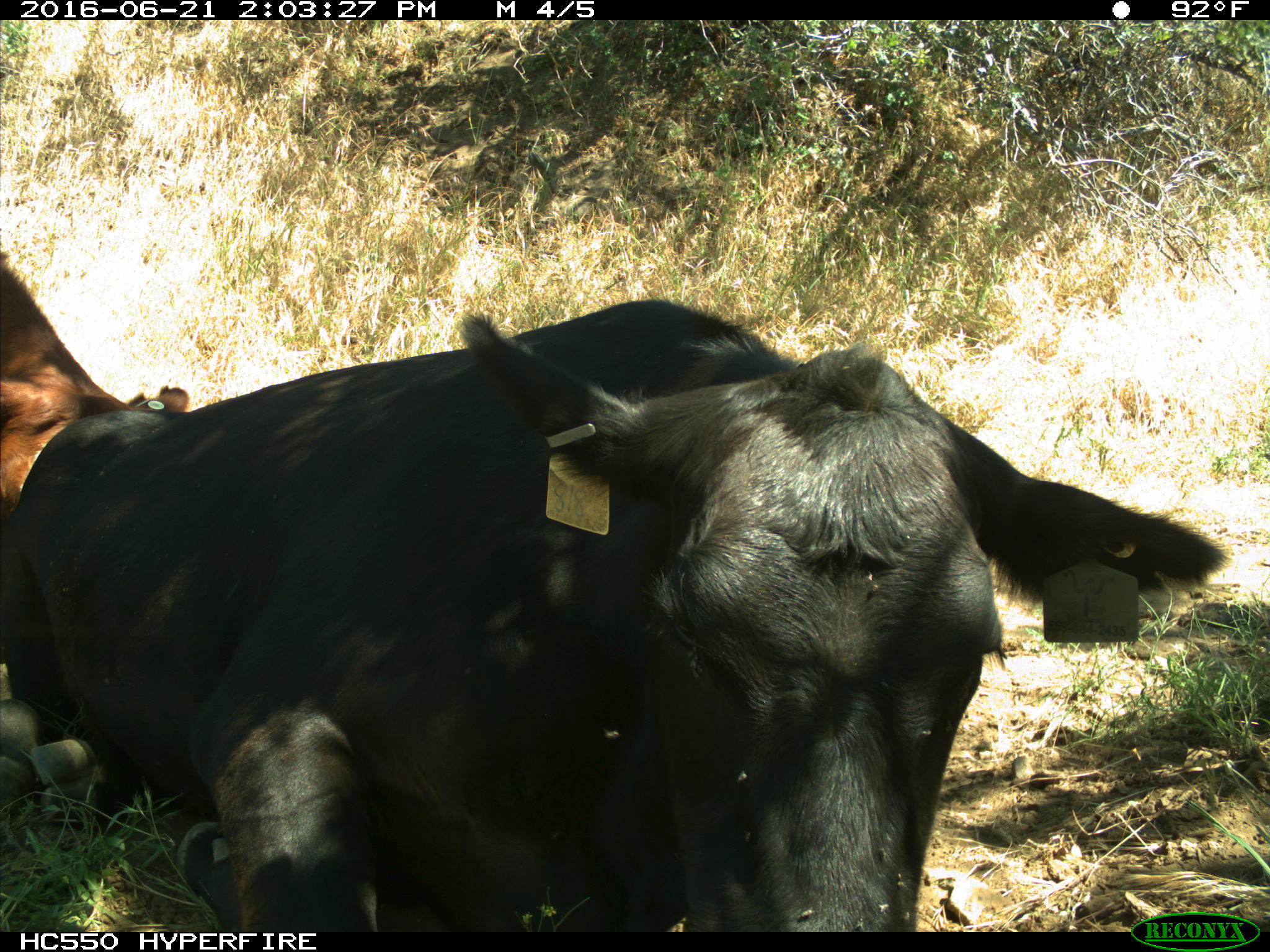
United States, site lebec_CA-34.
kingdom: Animalia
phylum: Chordata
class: Mammalia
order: Artiodactyla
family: Bovidae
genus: Bos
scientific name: Bos taurus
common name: domestic cow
Bos taurus (domestic cow).